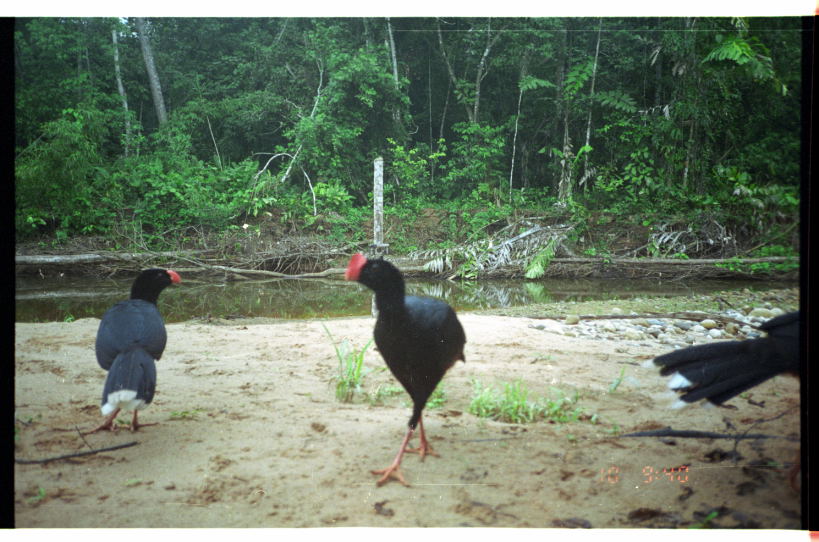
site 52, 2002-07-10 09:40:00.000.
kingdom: Animalia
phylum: Chordata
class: Aves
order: Galliformes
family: Cracidae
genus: Mitu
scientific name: Mitu tuberosum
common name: razor-billed curassow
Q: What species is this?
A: Mitu tuberosum (razor-billed curassow).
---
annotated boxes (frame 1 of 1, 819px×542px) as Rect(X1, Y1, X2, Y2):
mitu tuberosum: Rect(341, 251, 468, 488); Rect(78, 267, 182, 435); Rect(640, 309, 798, 414)